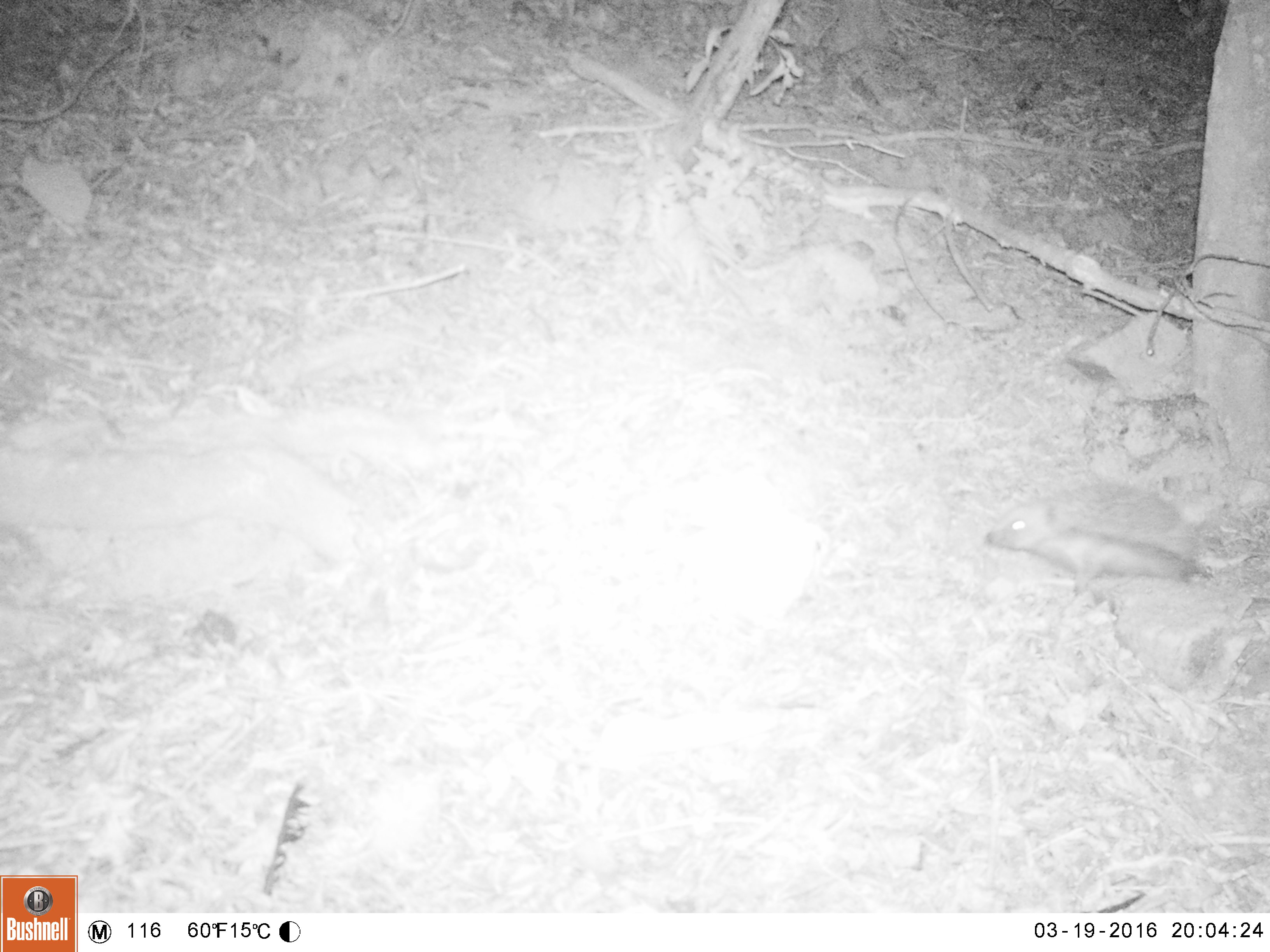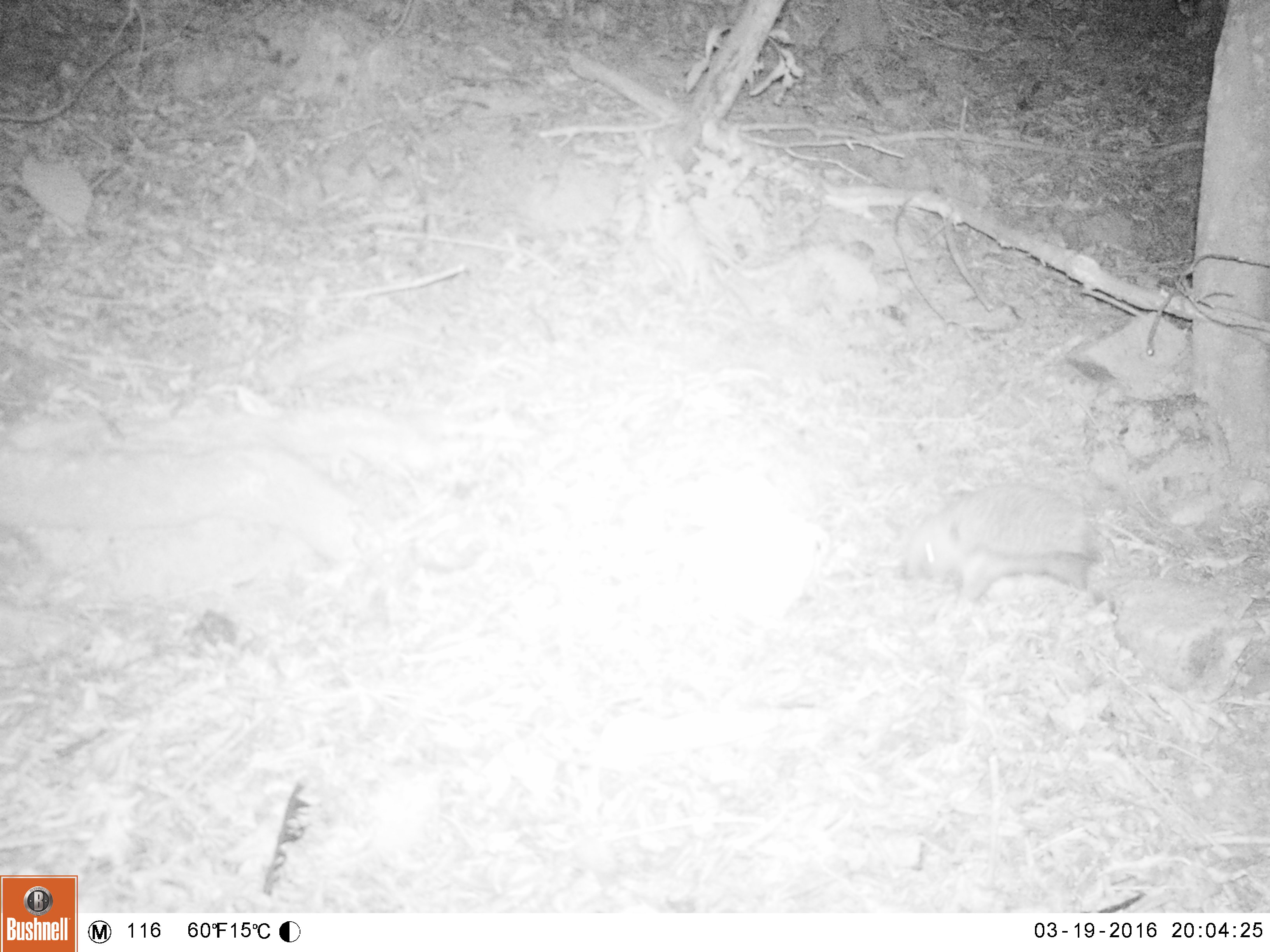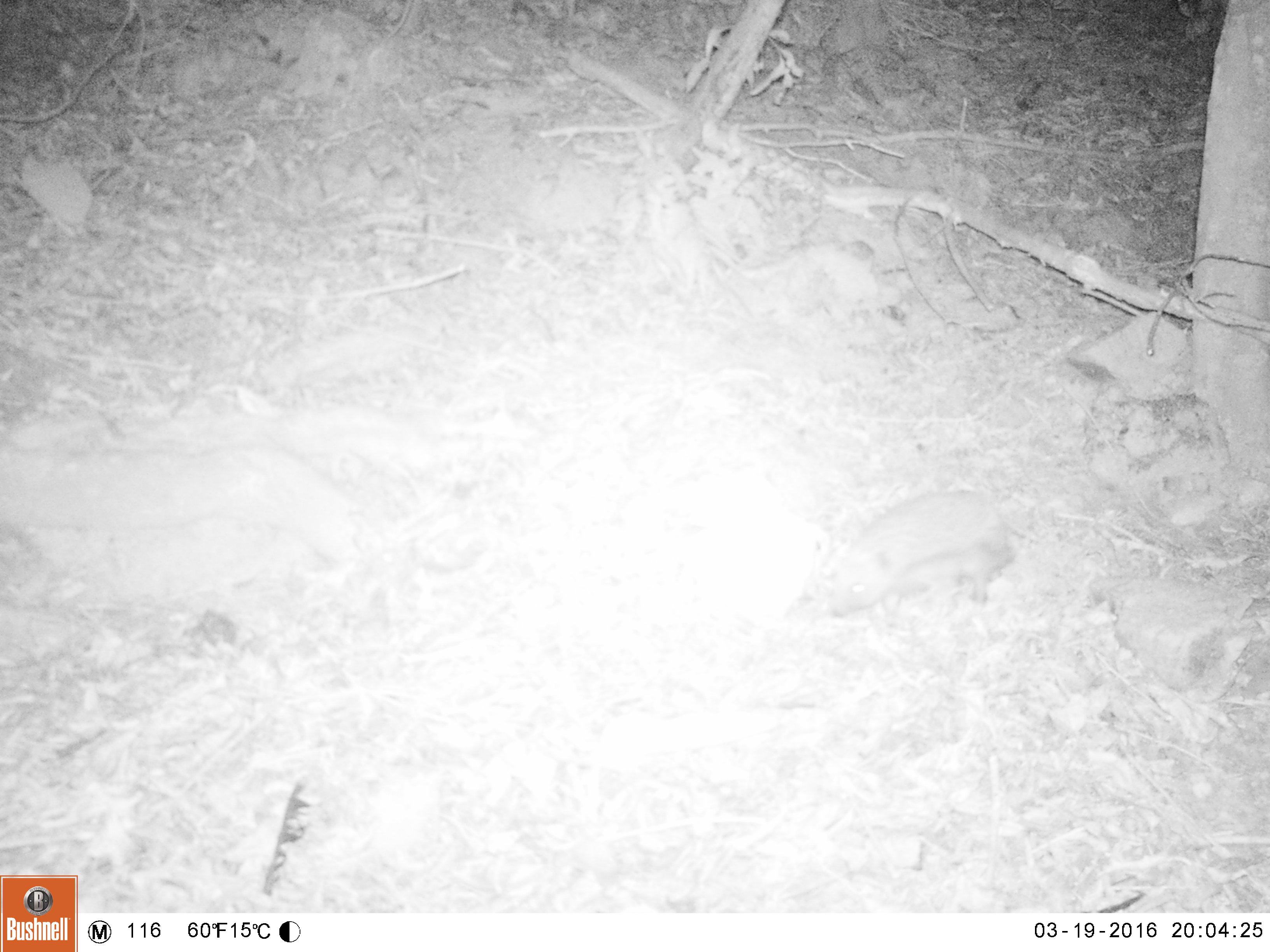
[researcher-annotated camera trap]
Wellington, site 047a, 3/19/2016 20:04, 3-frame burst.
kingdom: Animalia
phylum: Chordata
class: Mammalia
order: Eulipotyphla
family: Erinaceidae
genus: Erinaceus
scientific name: Erinaceus europaeus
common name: hedgehog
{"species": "hedgehog (Erinaceus europaeus)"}